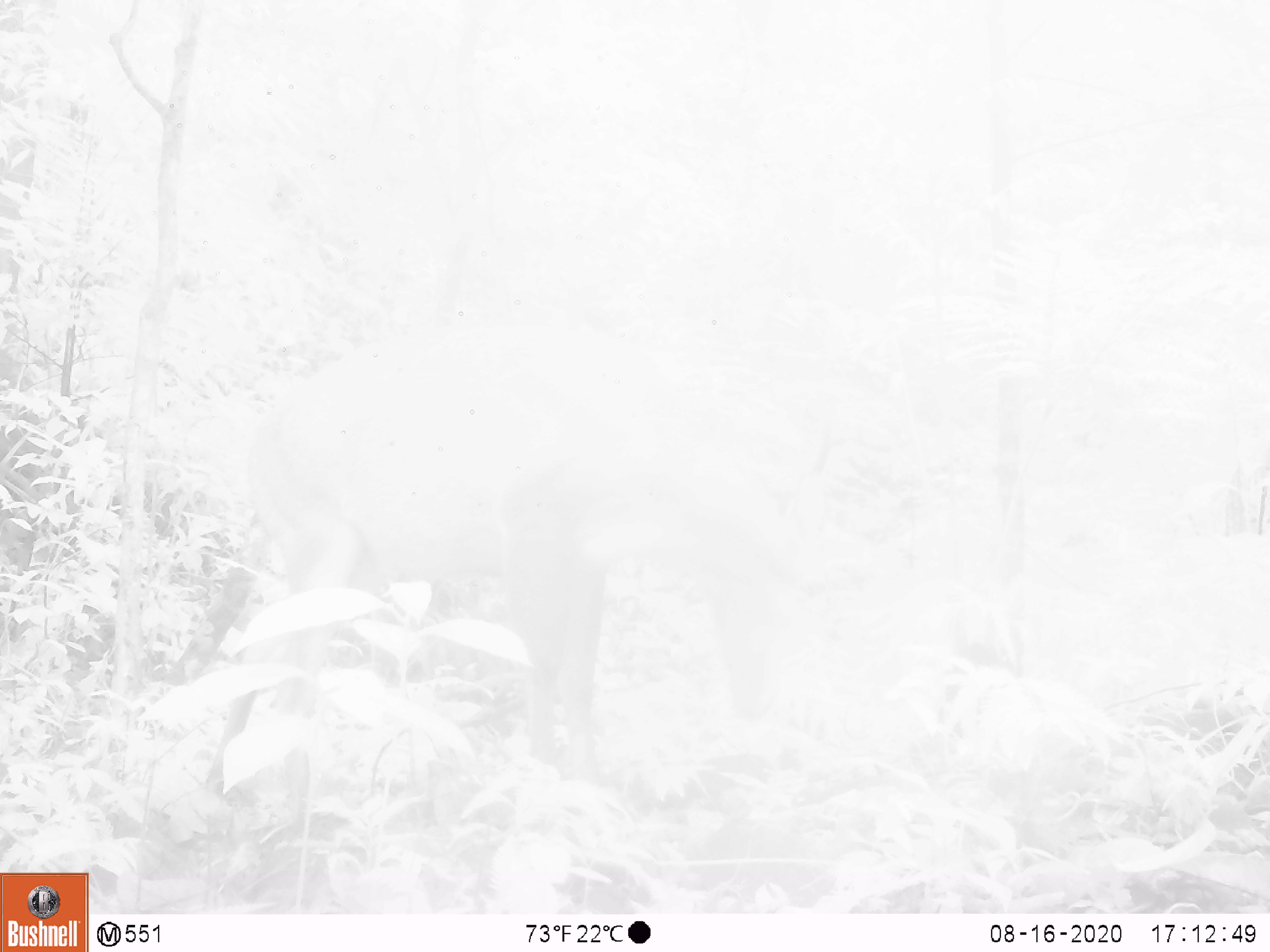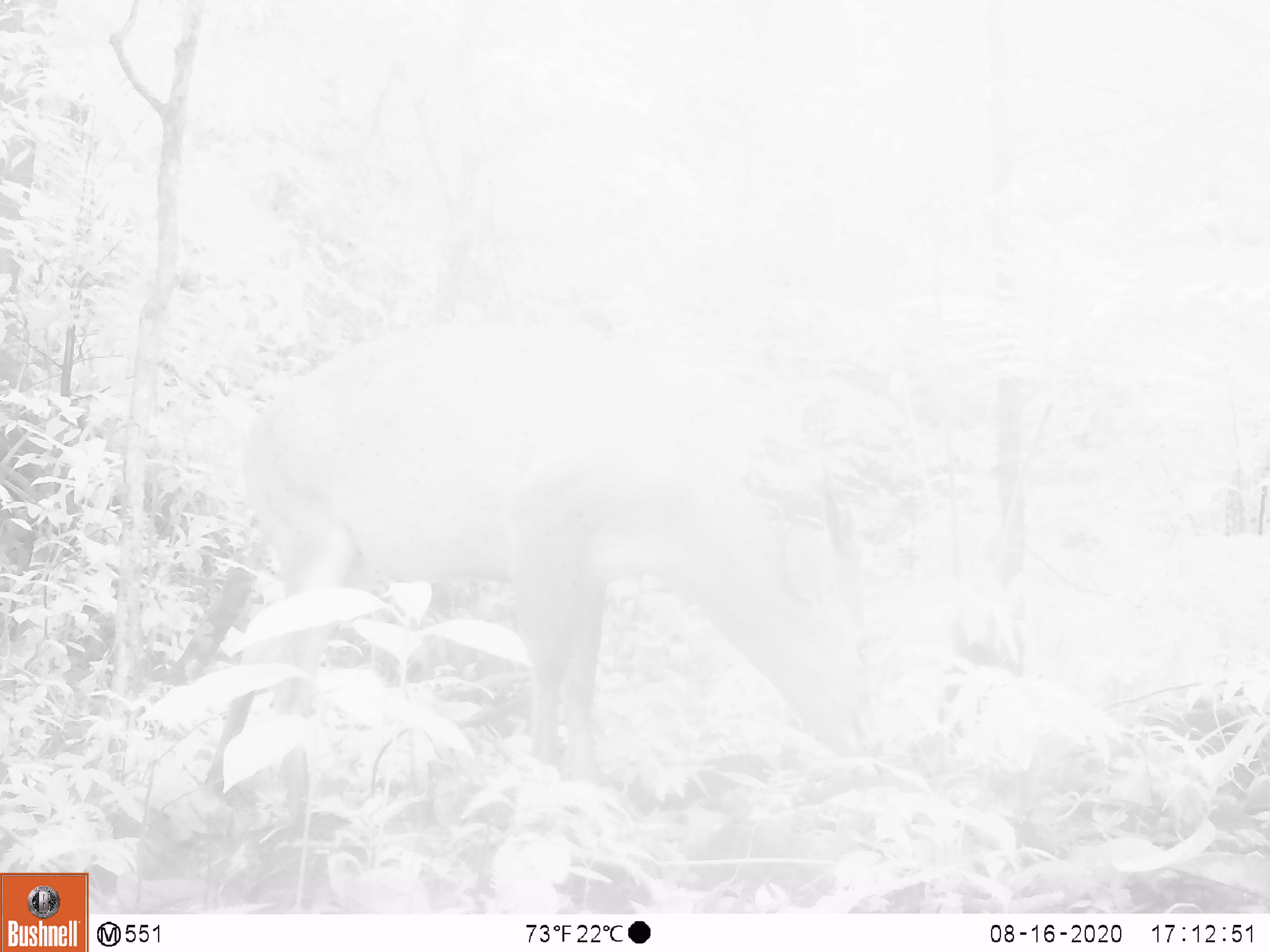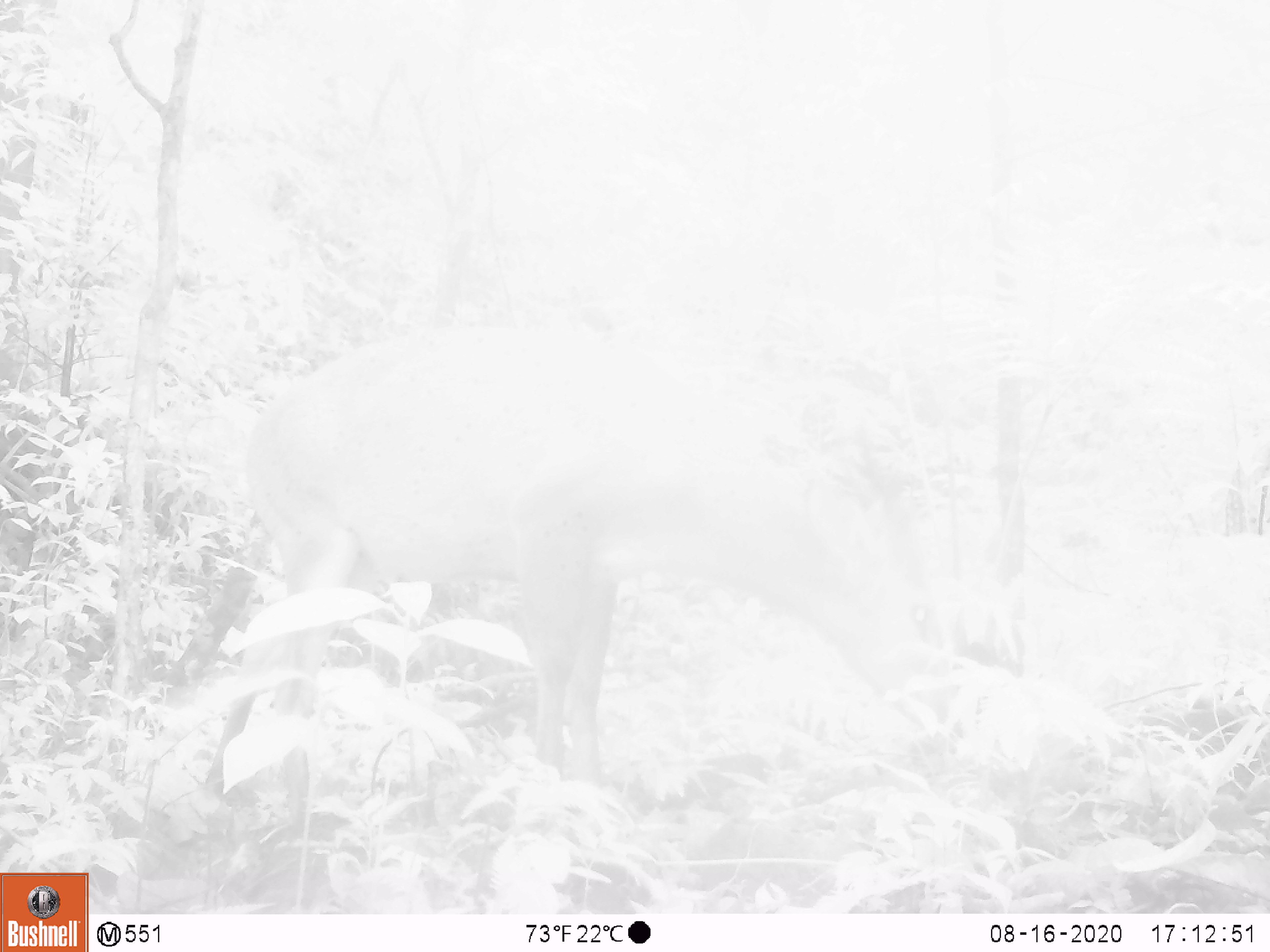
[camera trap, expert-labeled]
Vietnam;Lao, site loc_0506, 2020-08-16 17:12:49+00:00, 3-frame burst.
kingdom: Animalia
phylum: Chordata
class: Mammalia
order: Artiodactyla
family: Cervidae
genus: Muntiacus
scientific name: Muntiacus vuquangensis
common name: large-antlered muntjac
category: large antlered muntjac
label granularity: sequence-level